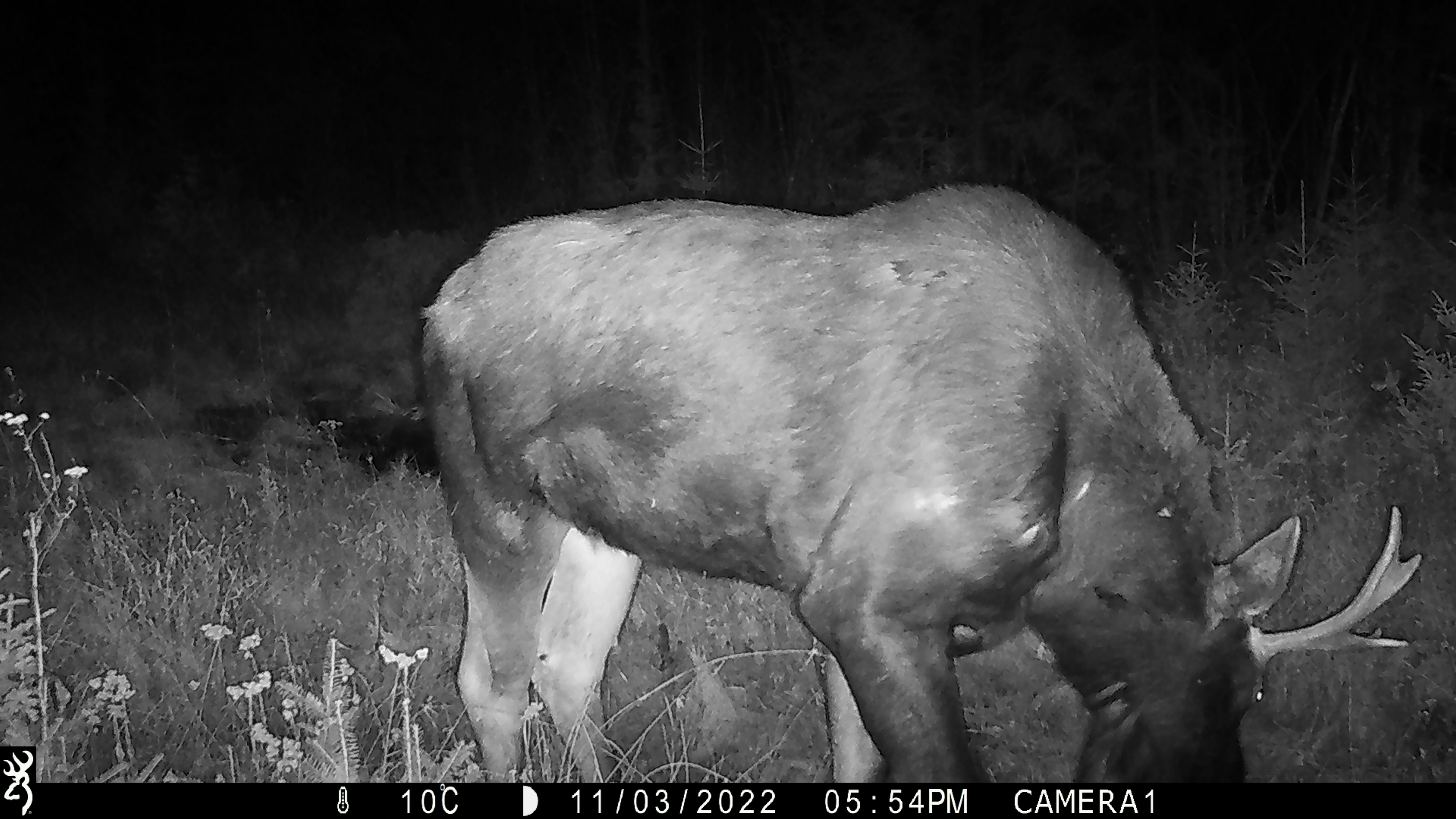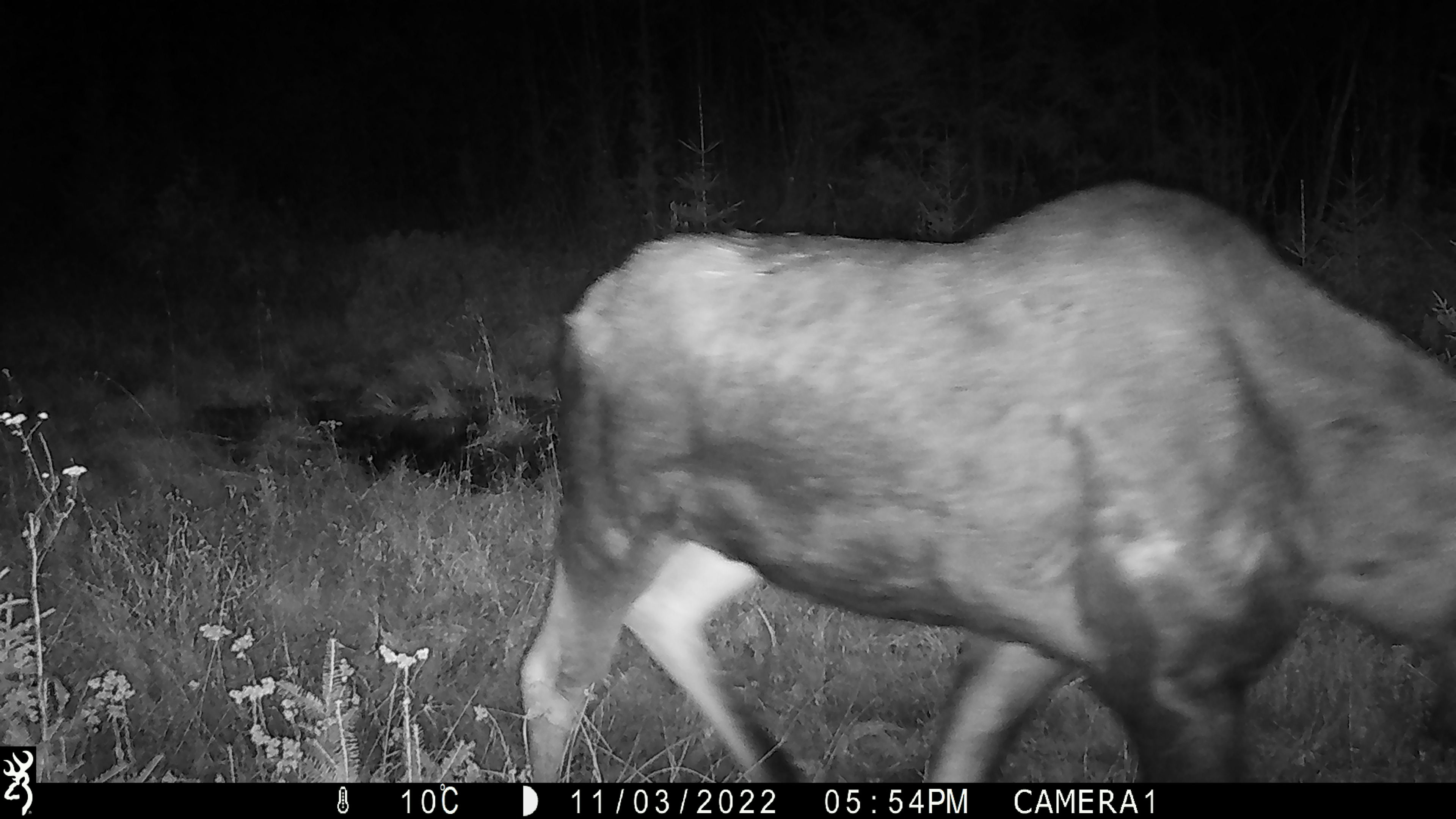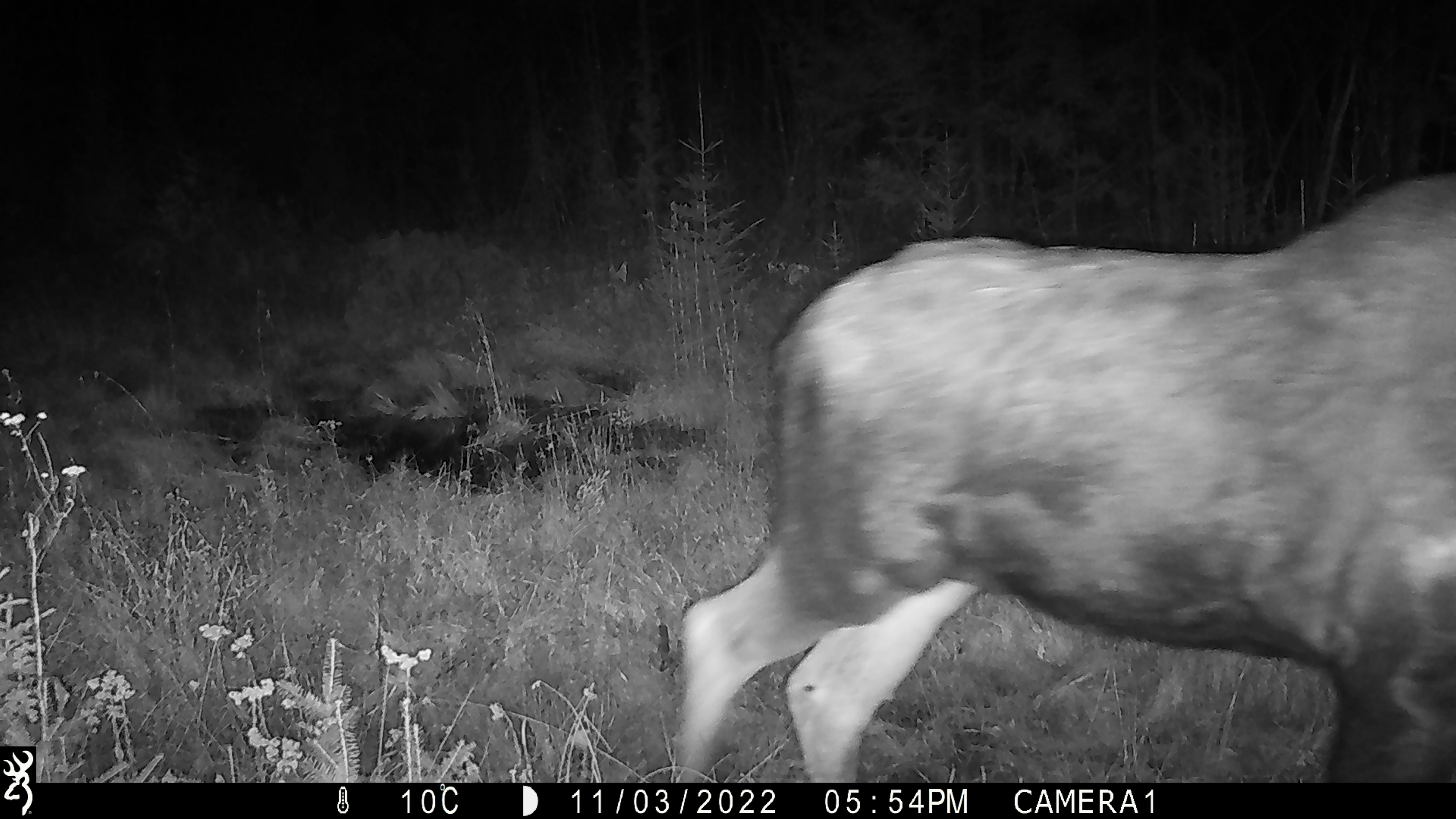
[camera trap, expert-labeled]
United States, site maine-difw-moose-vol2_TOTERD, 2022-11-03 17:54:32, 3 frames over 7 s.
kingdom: Animalia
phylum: Chordata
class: Mammalia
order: Artiodactyla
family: Cervidae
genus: Alces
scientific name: Alces alces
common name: moose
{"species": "moose (Alces alces)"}